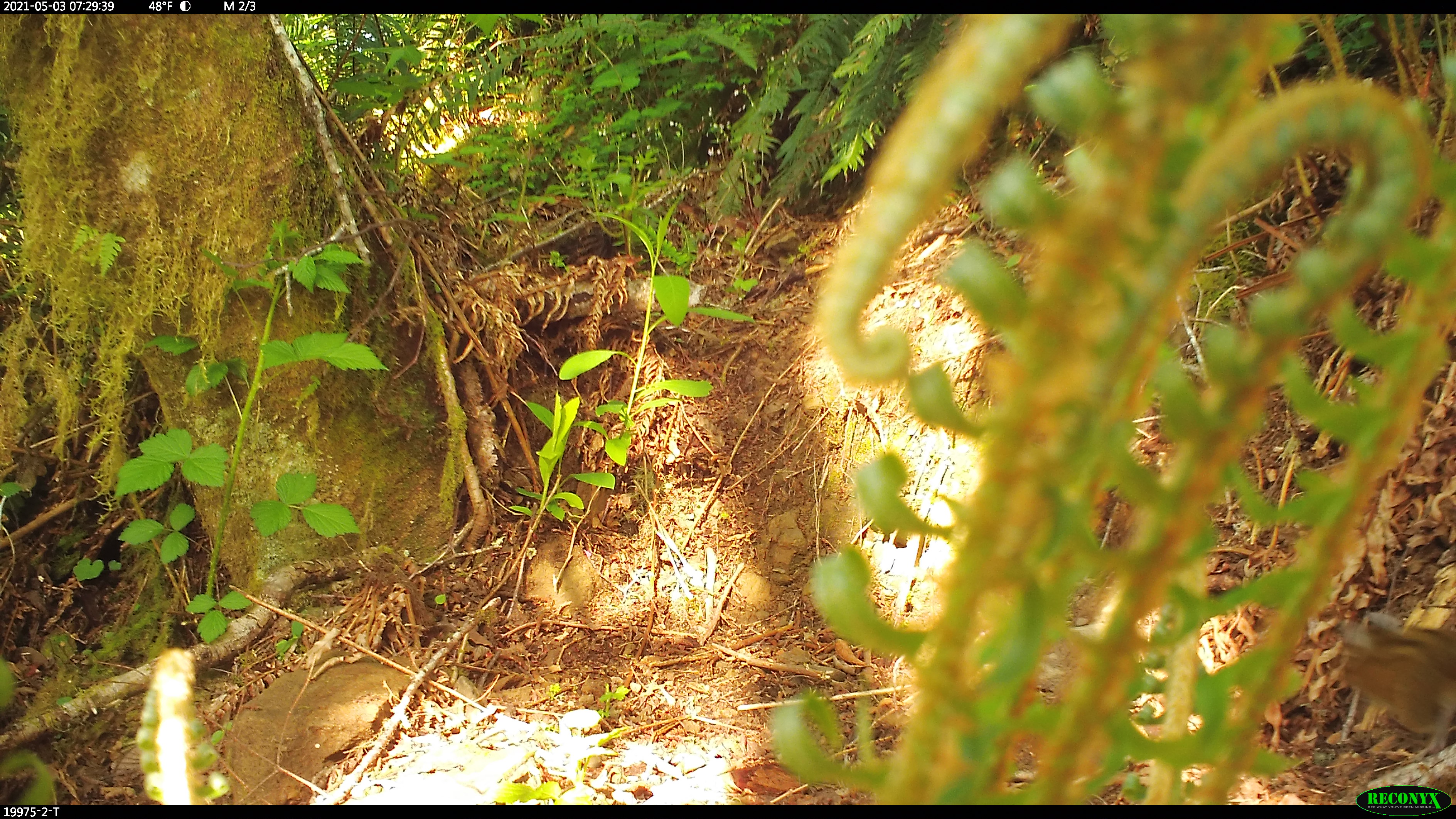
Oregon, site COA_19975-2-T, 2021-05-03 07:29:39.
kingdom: Animalia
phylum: Chordata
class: Mammalia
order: Rodentia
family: Sciuridae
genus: Neotamias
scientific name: Neotamias townsendii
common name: townsend's chipmunk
Townsend's chipmunk (Neotamias townsendii).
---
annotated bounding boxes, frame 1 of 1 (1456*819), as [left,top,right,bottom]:
townsend's chipmunk: [1330,606,1450,754]